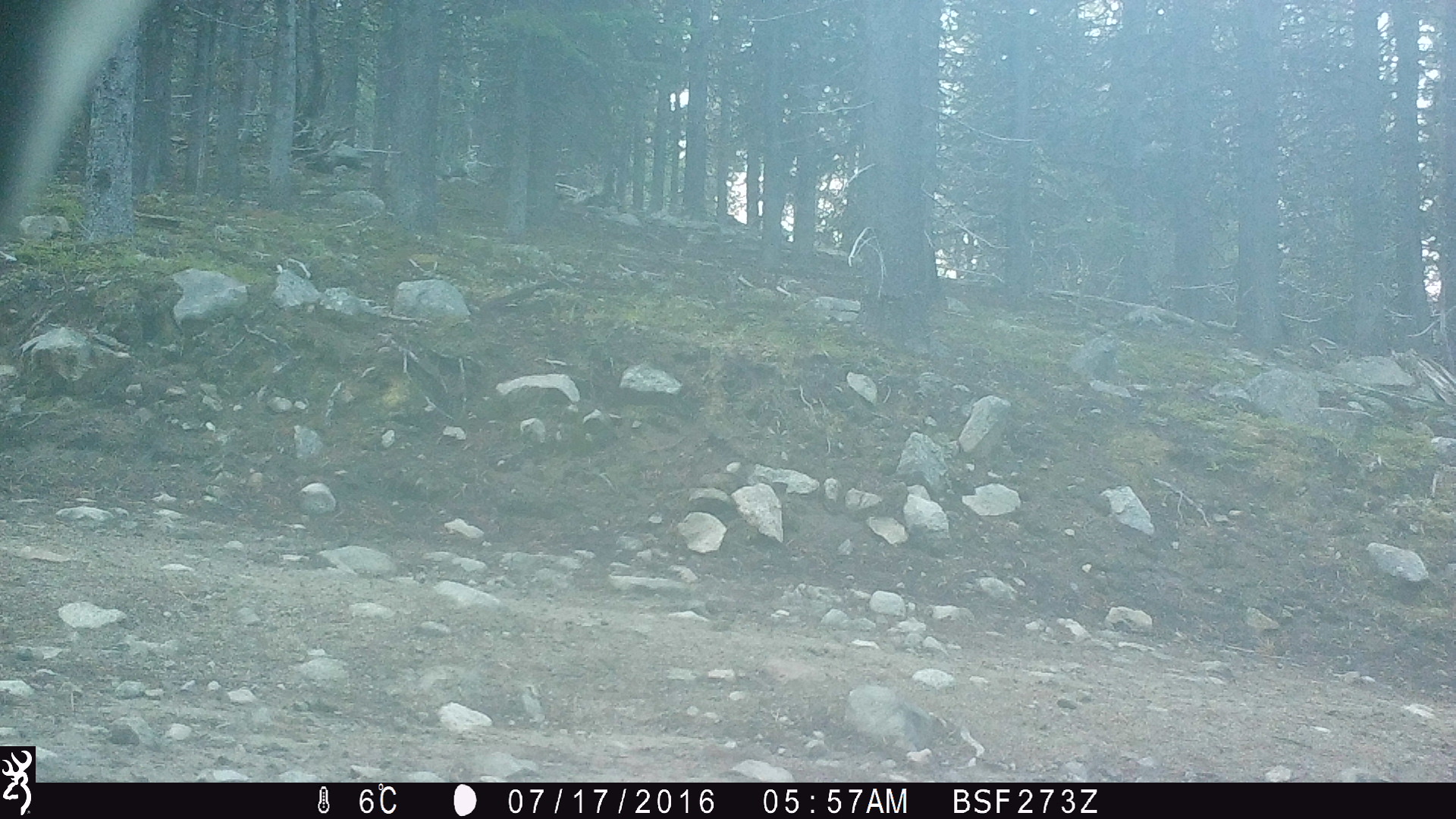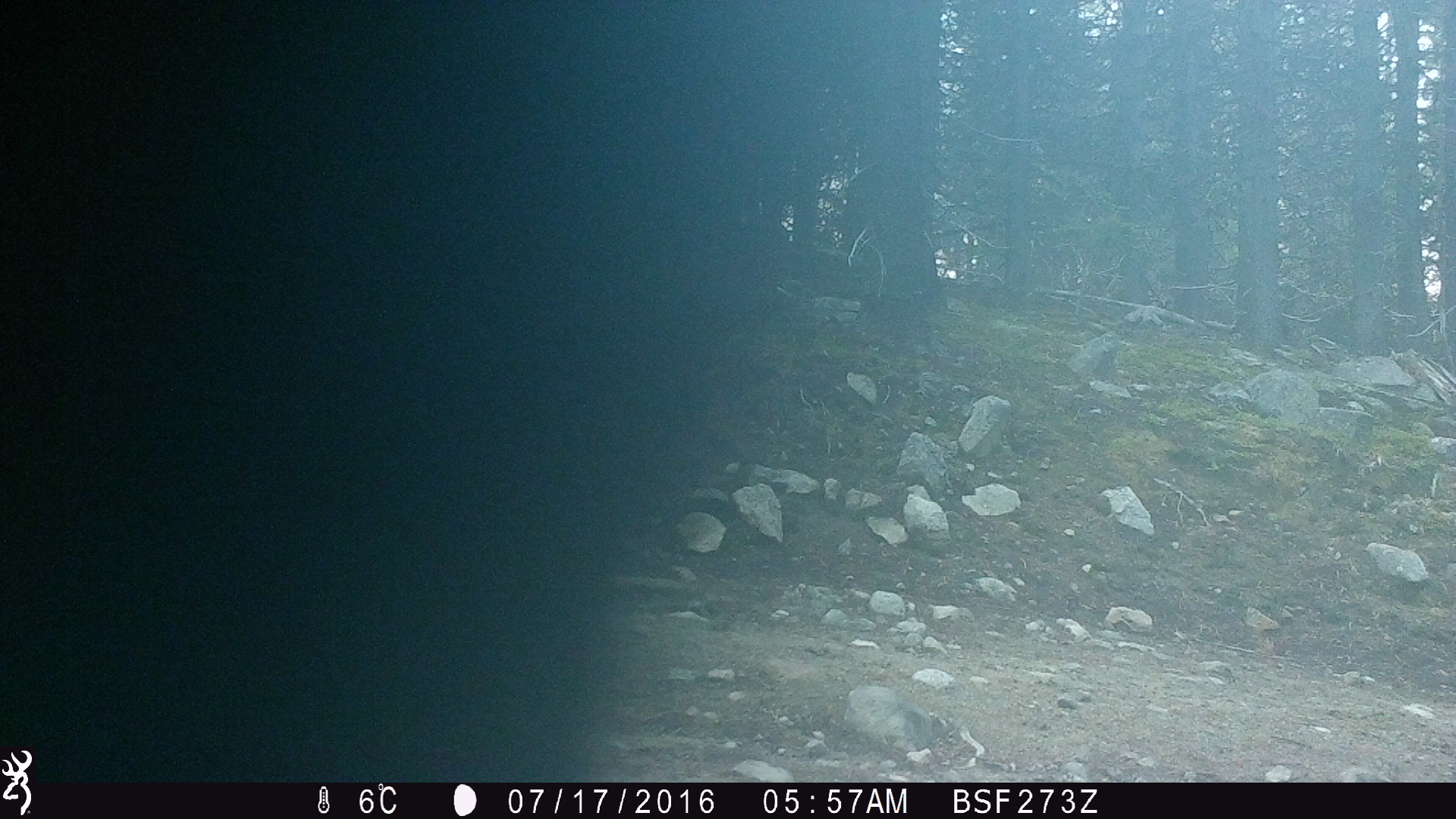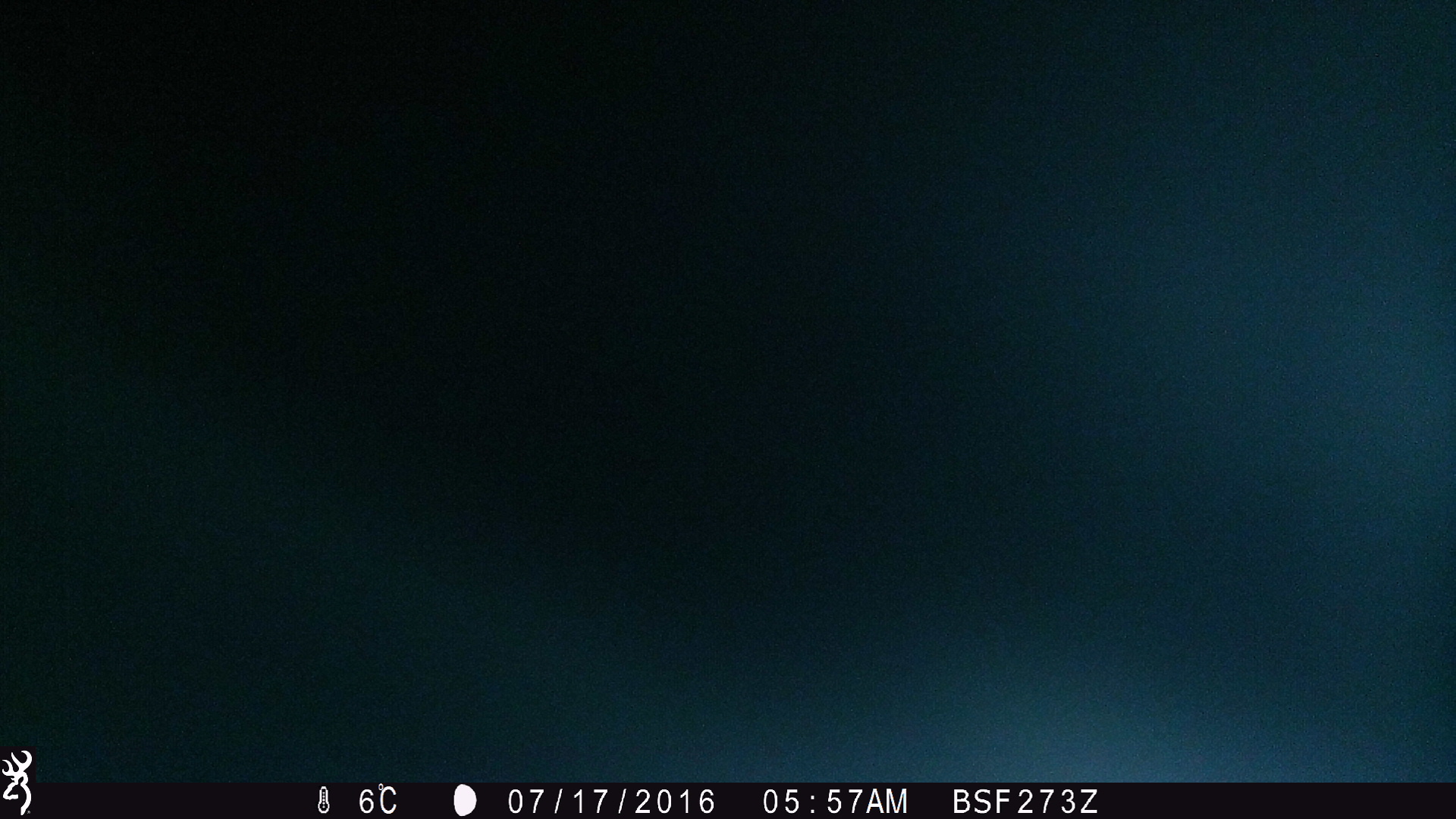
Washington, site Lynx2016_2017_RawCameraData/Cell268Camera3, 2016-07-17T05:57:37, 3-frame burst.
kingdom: Animalia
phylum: Chordata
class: Mammalia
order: Artiodactyla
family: Bovidae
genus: Bos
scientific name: Bos taurus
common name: domestic cattle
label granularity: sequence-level